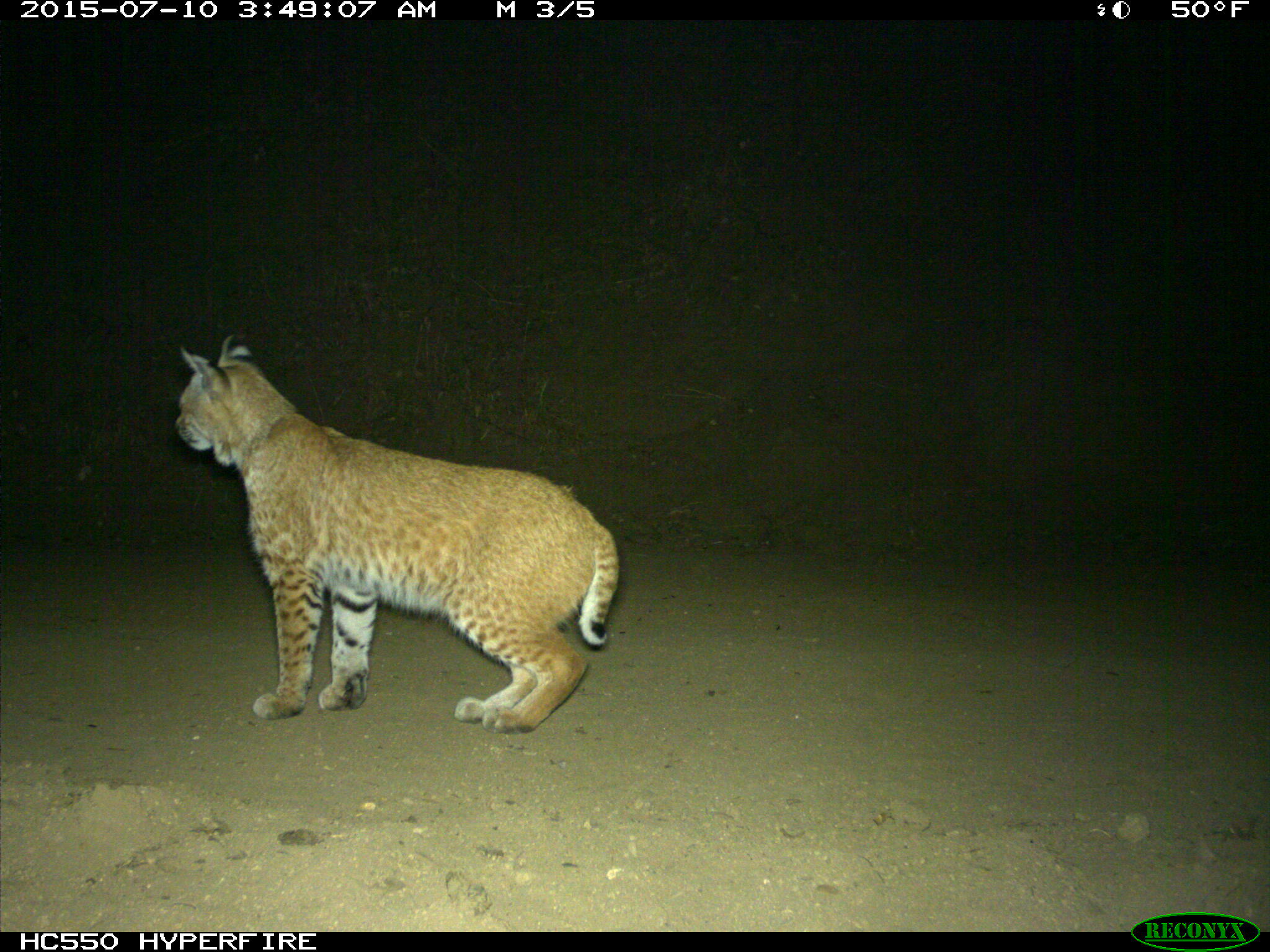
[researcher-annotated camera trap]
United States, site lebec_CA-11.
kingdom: Animalia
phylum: Chordata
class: Mammalia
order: Carnivora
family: Felidae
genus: Lynx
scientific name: Lynx rufus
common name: bobcat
Lynx rufus (bobcat).